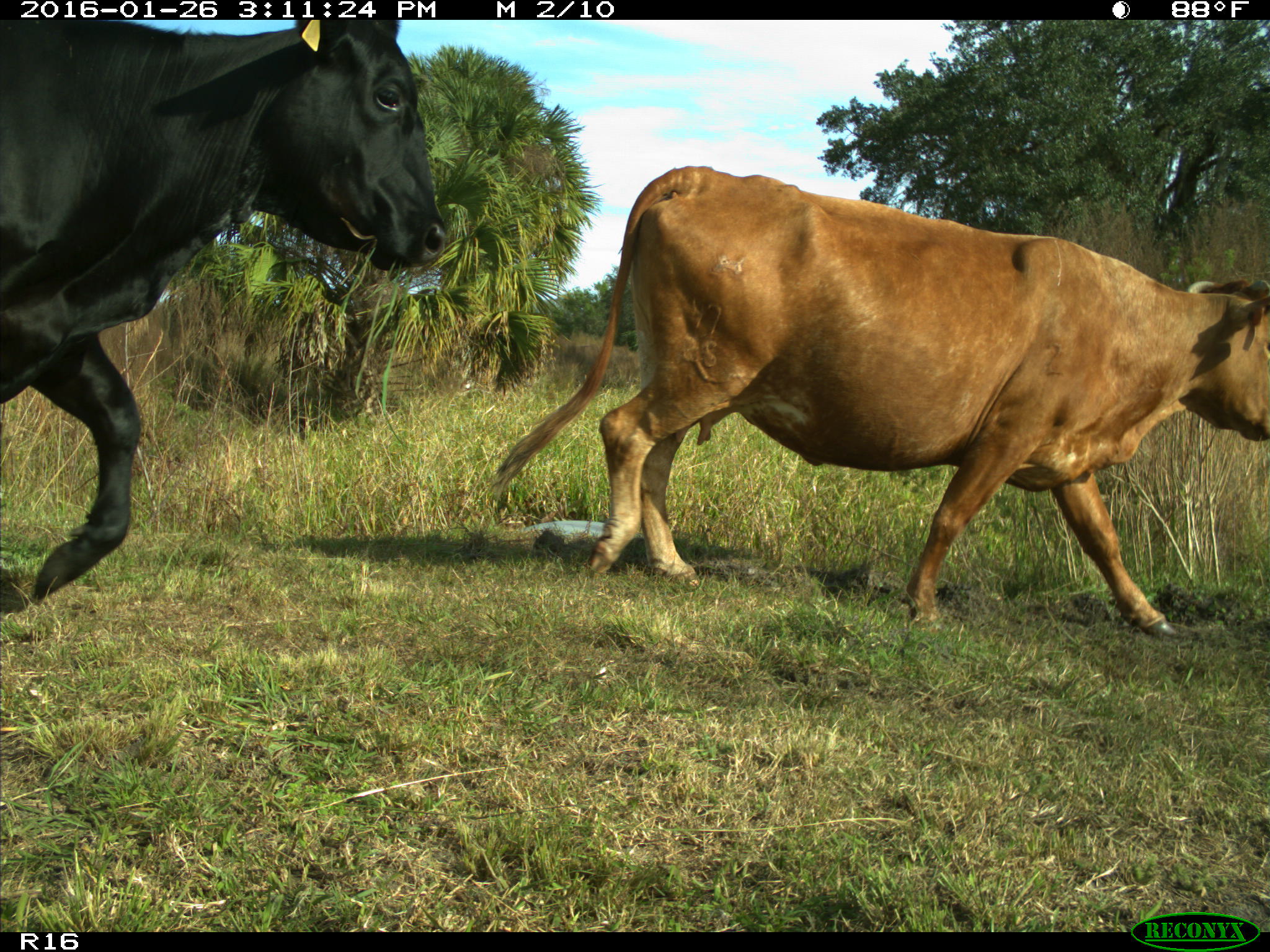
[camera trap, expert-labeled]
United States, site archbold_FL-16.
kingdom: Animalia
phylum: Chordata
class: Mammalia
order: Artiodactyla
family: Bovidae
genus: Bos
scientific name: Bos taurus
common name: domestic cow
Bos taurus (domestic cow).